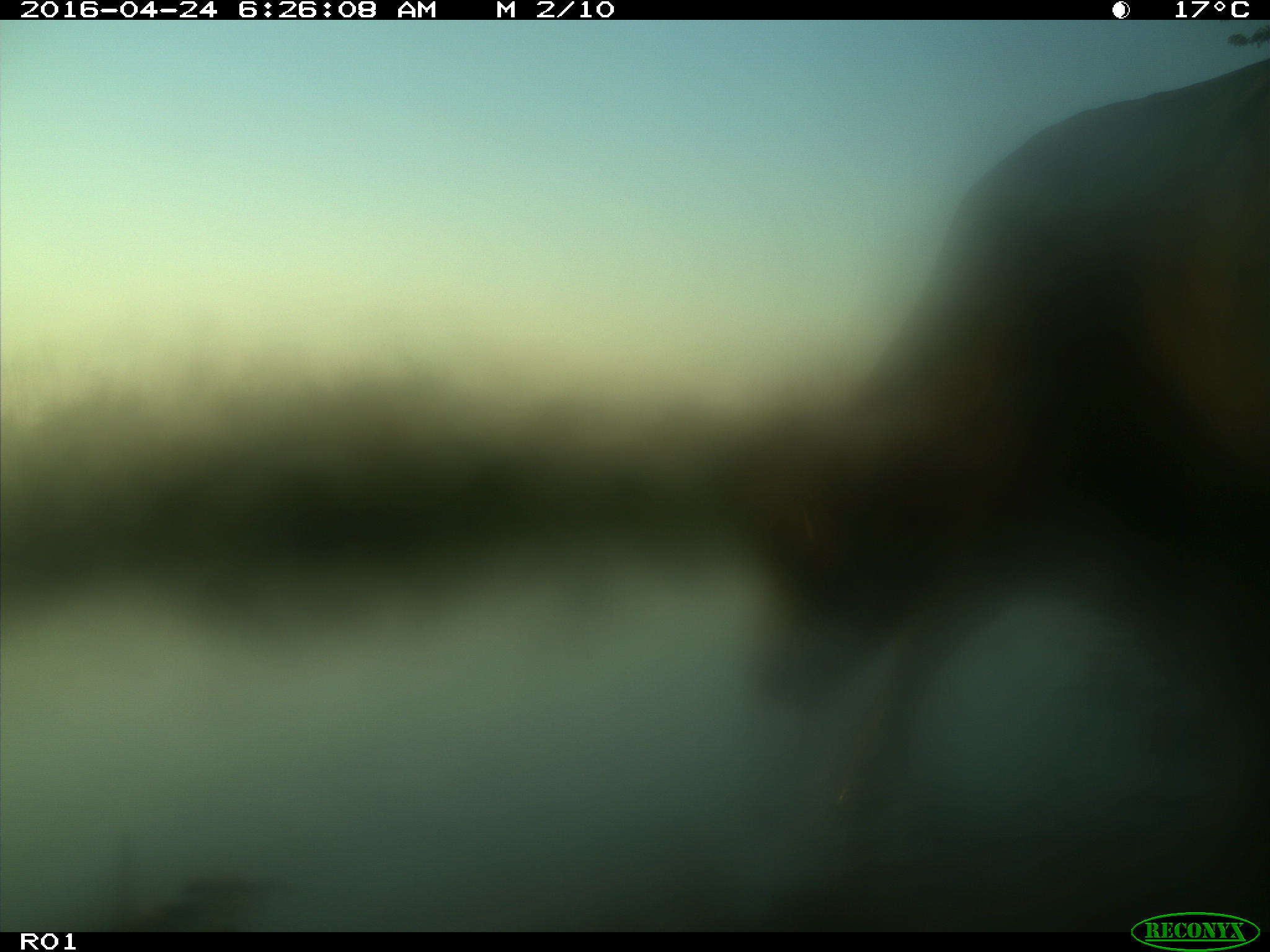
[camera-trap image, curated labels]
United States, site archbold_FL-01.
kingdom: Animalia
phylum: Chordata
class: Mammalia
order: Artiodactyla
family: Bovidae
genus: Bos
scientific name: Bos taurus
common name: domestic cow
Bos taurus (domestic cow).